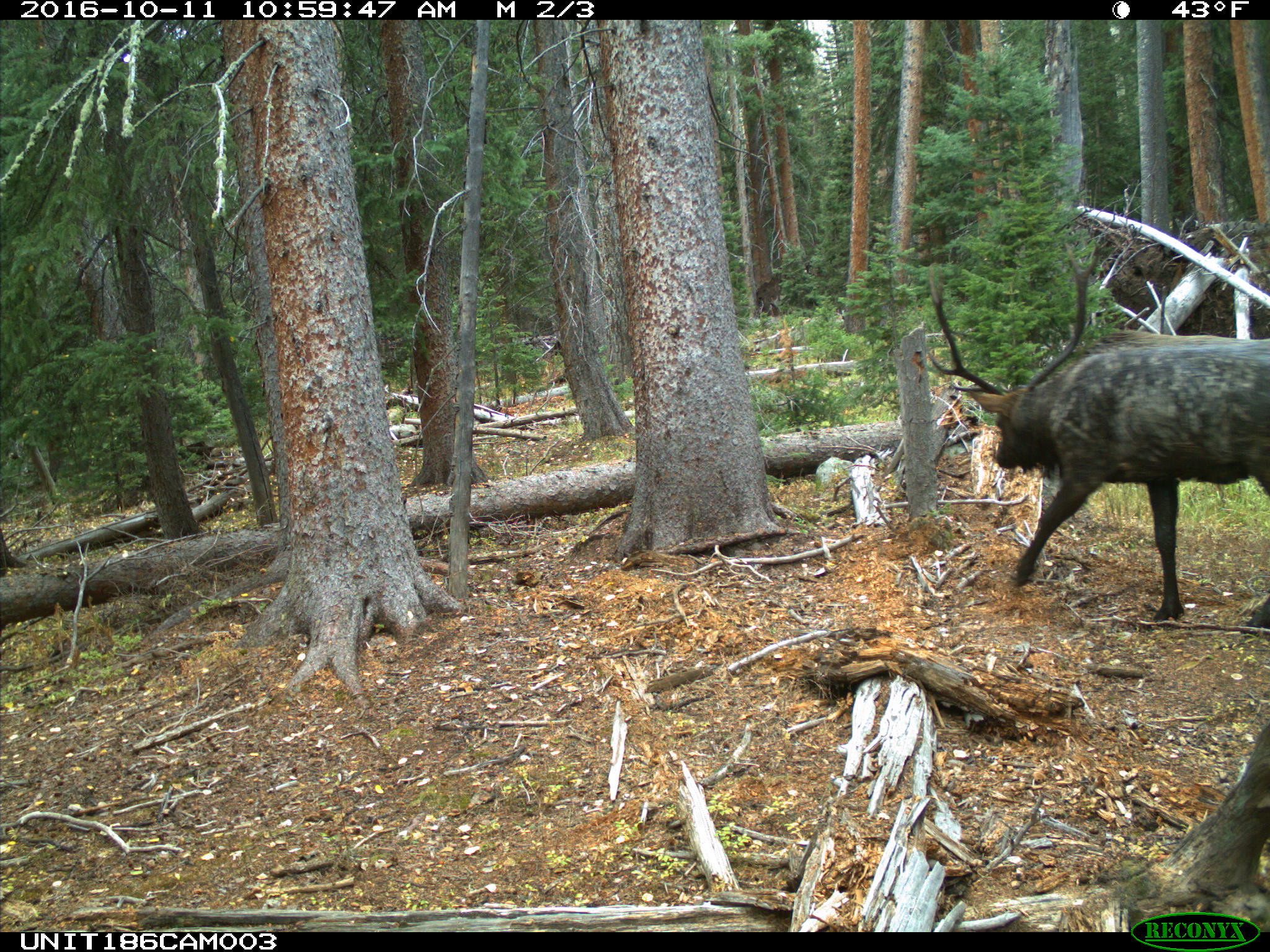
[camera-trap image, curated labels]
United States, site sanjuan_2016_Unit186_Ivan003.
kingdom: Animalia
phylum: Chordata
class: Mammalia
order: Artiodactyla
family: Cervidae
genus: Cervus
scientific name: Cervus elaphus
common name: red deer